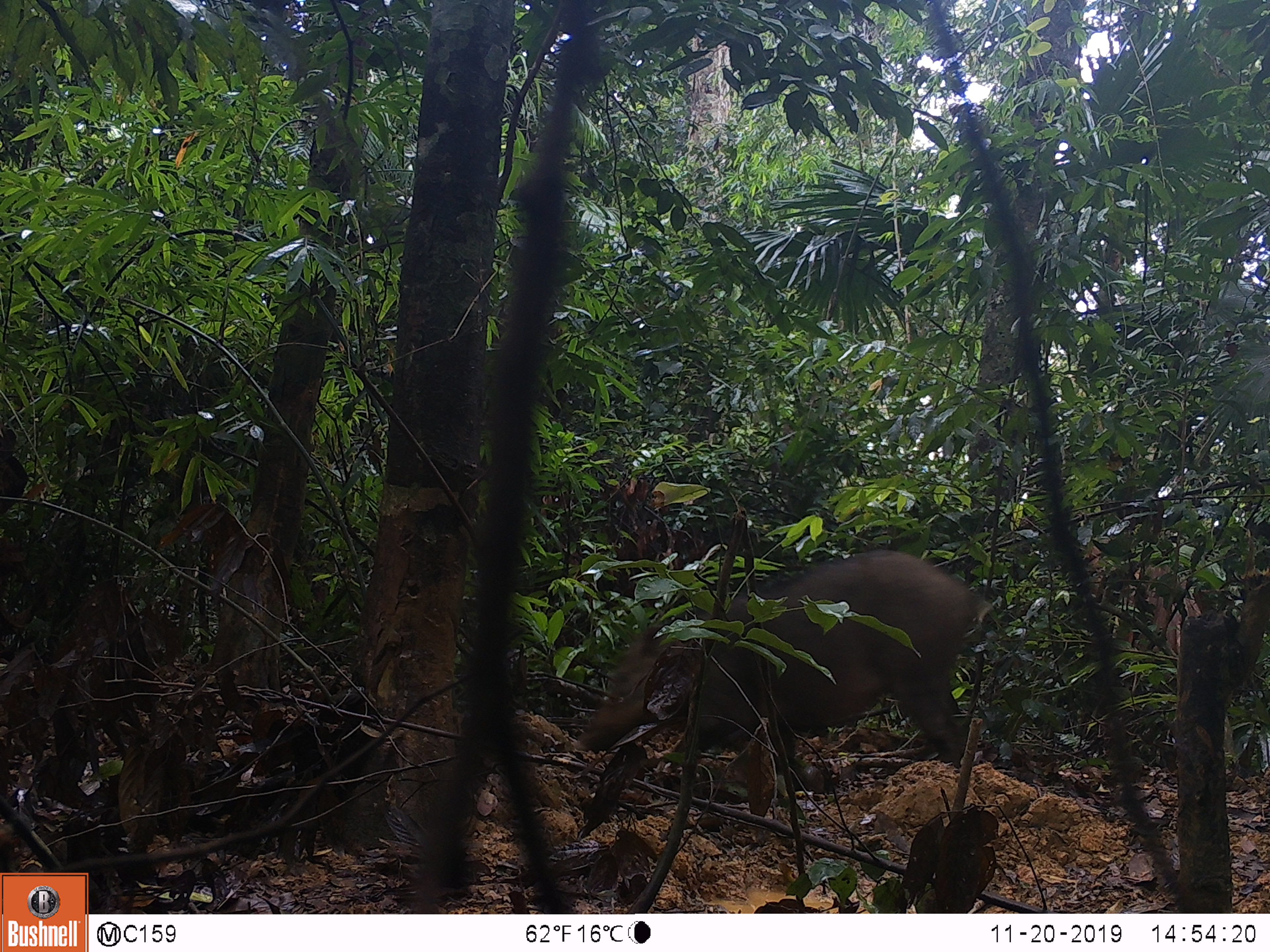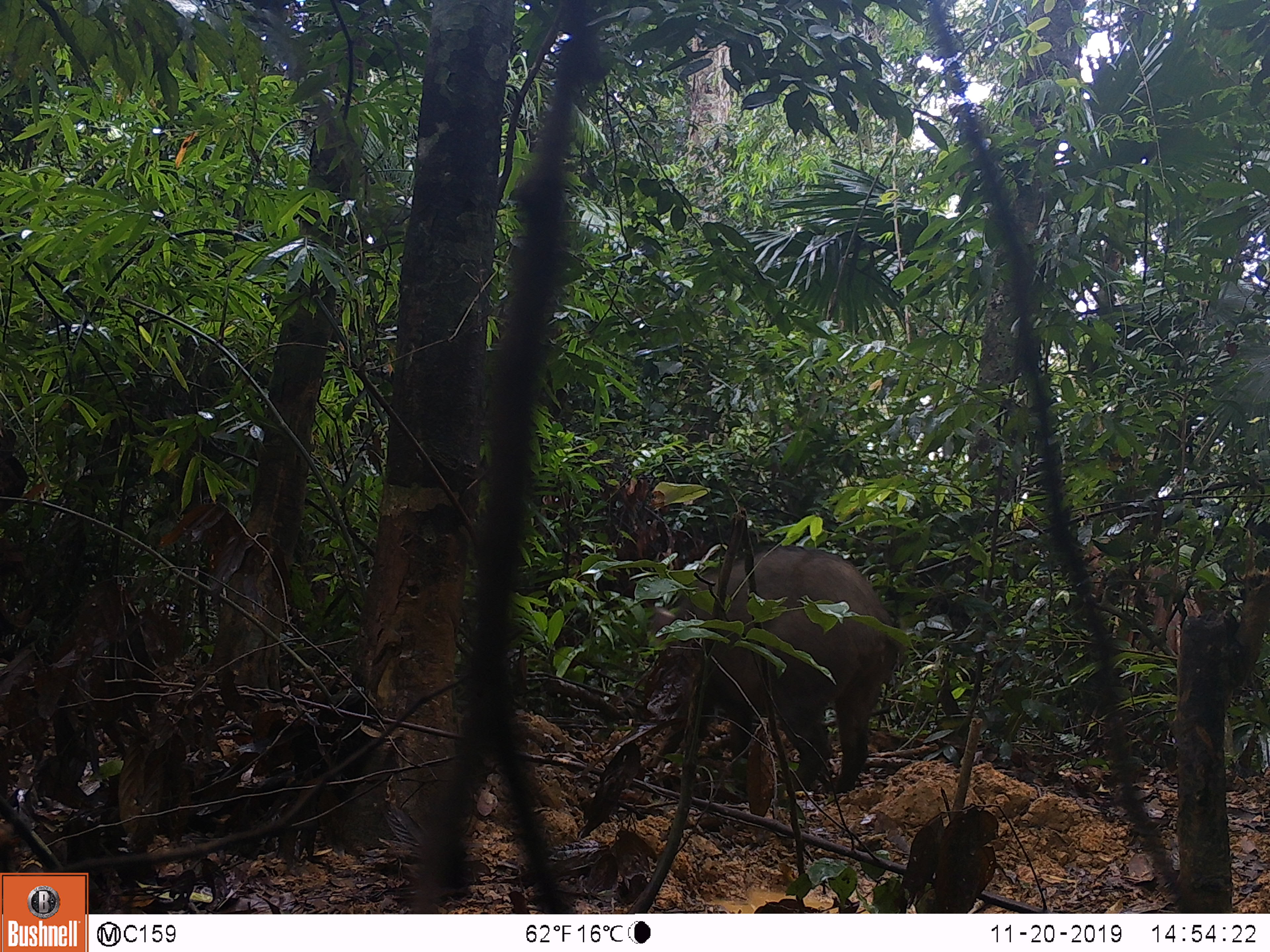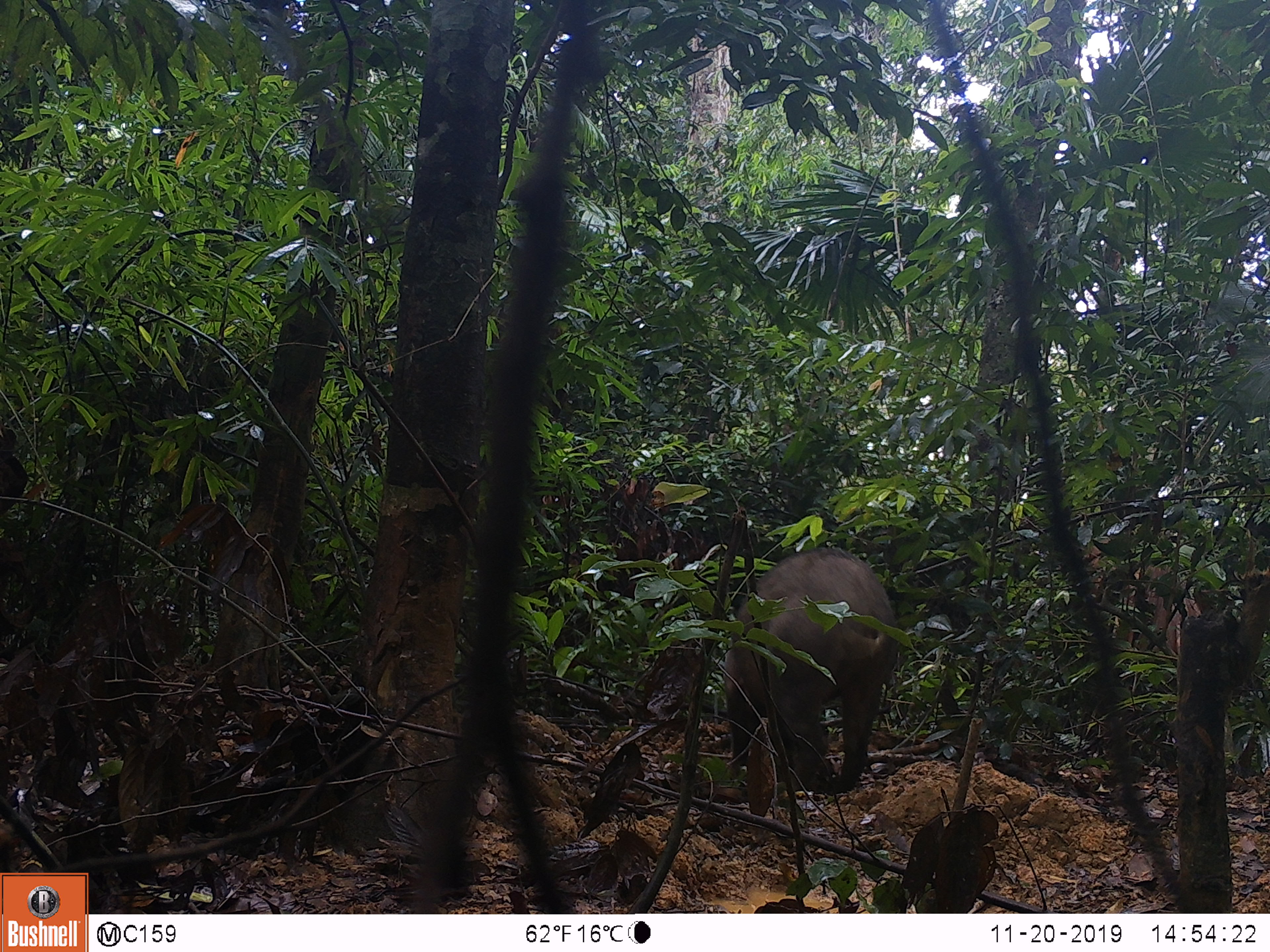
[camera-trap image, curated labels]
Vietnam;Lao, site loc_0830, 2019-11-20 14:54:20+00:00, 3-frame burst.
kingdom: Animalia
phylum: Chordata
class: Mammalia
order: Artiodactyla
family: Suidae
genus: Sus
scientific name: Sus scrofa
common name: eurasian wild pig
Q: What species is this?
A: Eurasian wild pig (Sus scrofa).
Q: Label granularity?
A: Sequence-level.